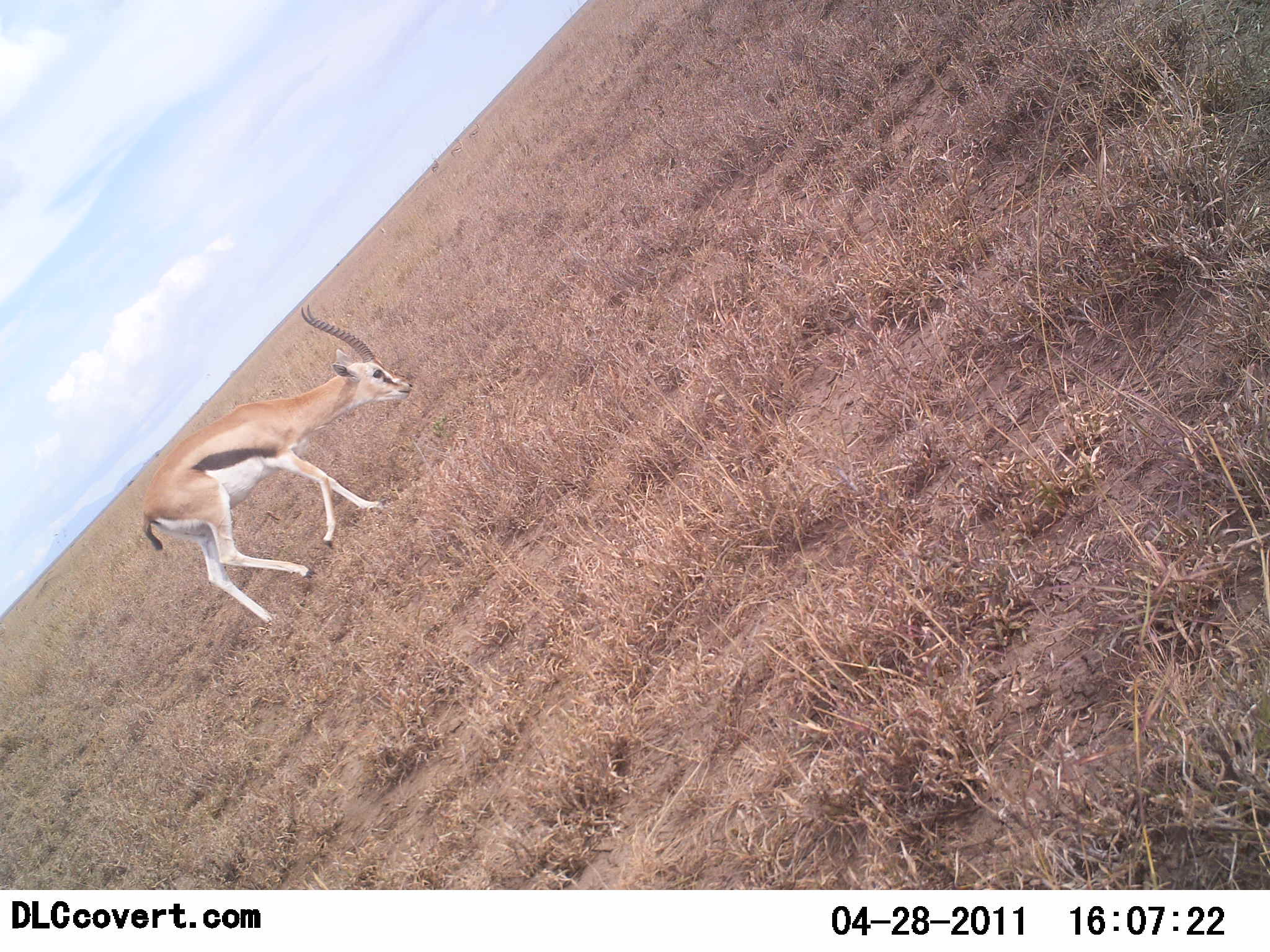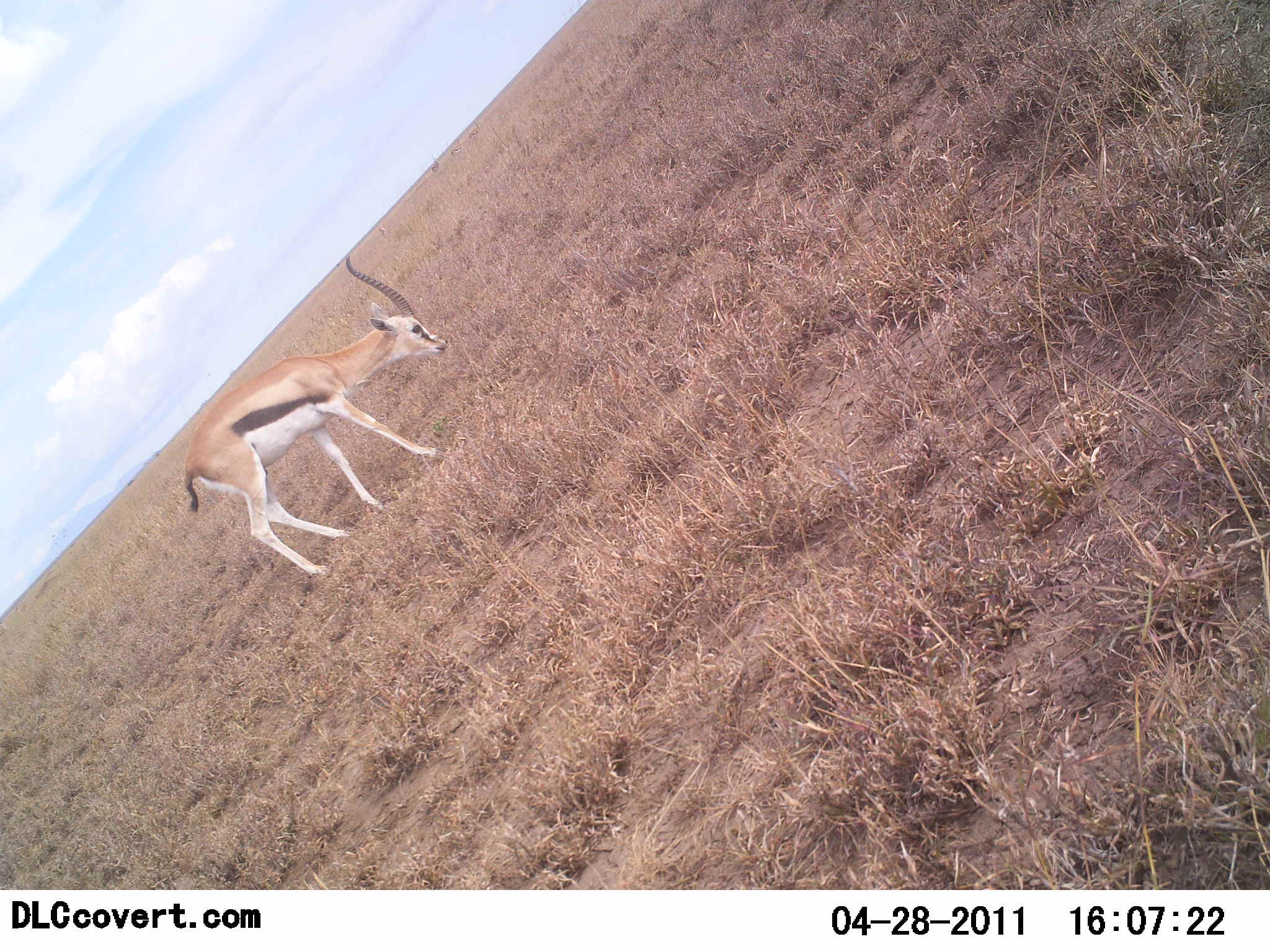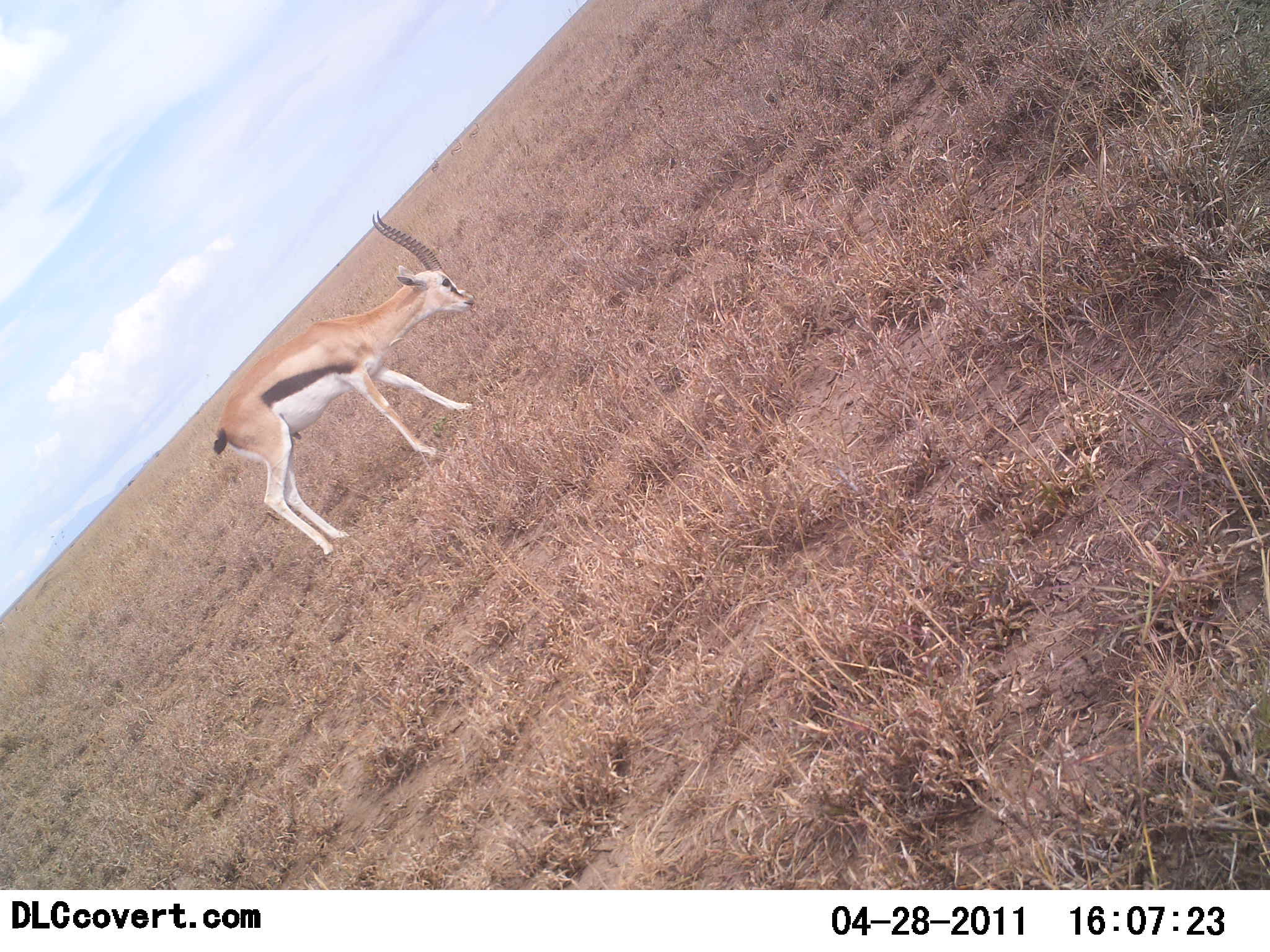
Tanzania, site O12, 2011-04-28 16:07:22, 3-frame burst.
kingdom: Animalia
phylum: Chordata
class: Mammalia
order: Artiodactyla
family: Bovidae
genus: Eudorcas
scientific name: Eudorcas thomsonii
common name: thomson's gazelle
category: gazellethomsons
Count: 1.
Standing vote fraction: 0%.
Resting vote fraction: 0%.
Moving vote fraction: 80%.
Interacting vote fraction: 0%.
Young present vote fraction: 0%.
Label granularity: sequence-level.